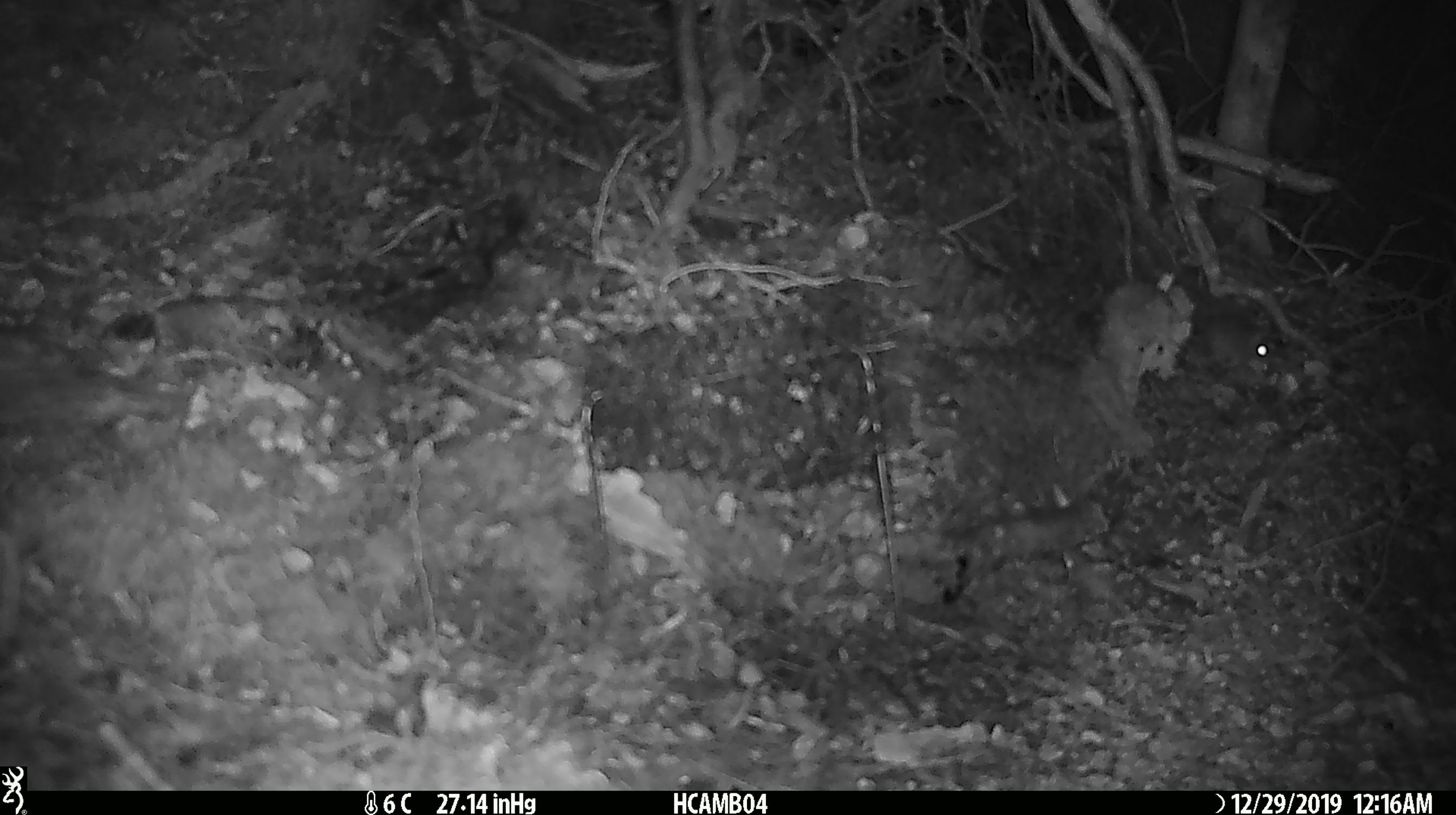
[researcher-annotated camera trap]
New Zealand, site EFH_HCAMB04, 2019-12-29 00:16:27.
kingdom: Animalia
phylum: Chordata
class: Mammalia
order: Rodentia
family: Muridae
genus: Mus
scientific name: Mus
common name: mouse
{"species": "mouse (Mus)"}